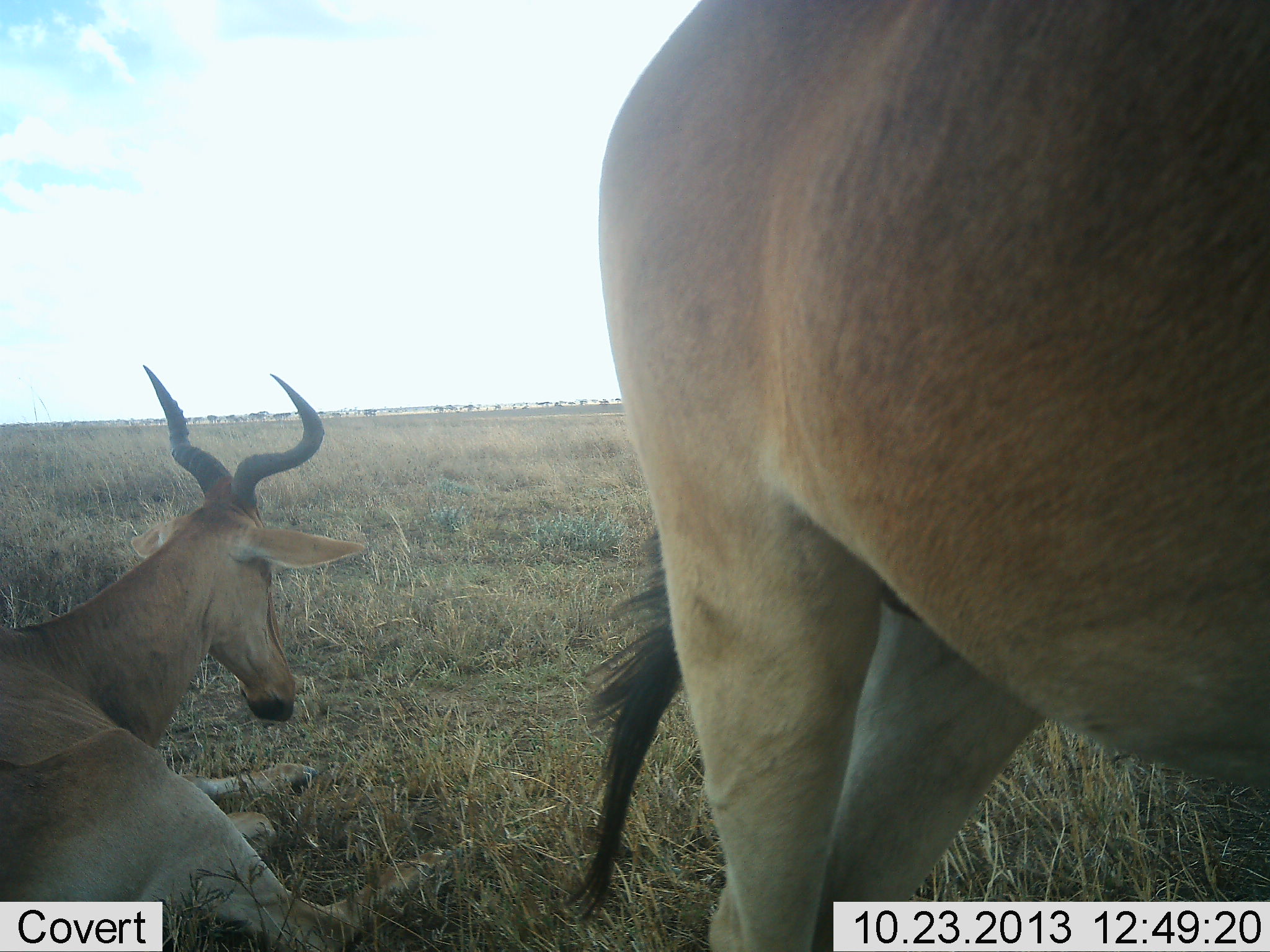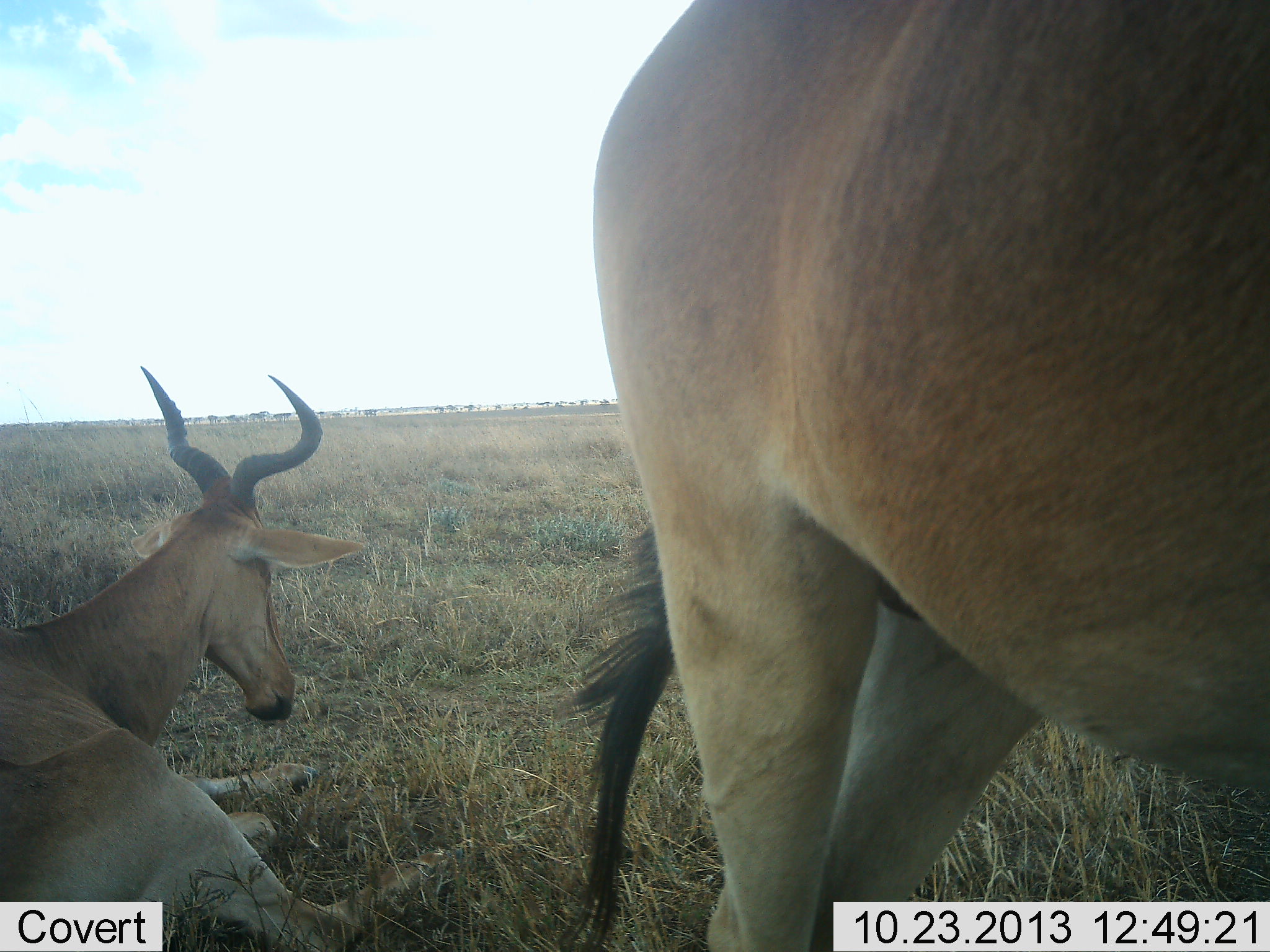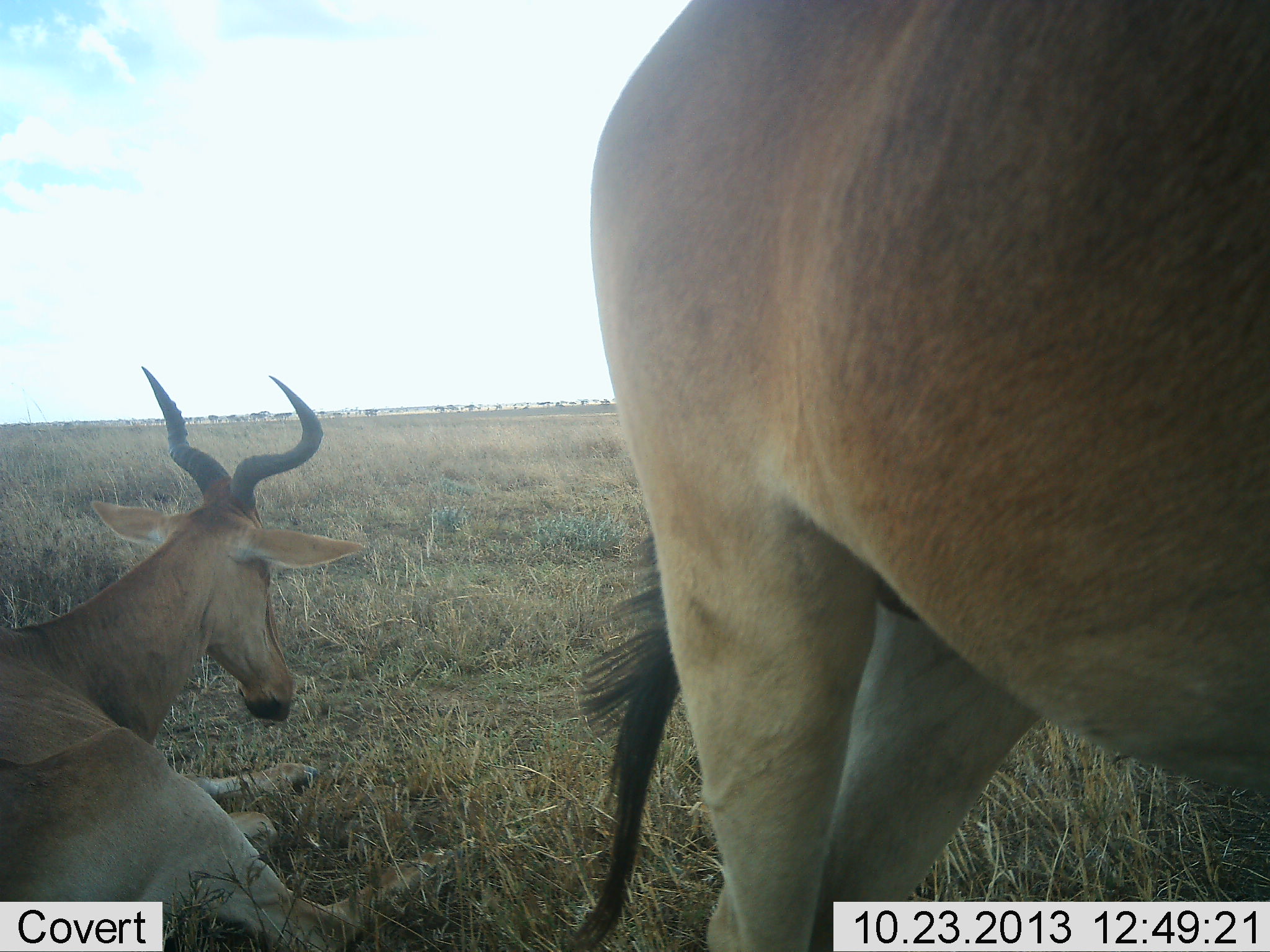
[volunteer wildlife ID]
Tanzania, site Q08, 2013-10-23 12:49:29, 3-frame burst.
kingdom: Animalia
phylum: Chordata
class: Mammalia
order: Artiodactyla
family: Bovidae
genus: Alcelaphus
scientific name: Alcelaphus buselaphus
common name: hartebeest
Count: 2.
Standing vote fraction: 80%.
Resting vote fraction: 100%.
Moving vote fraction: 0%.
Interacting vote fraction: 0%.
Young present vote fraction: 0%.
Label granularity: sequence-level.